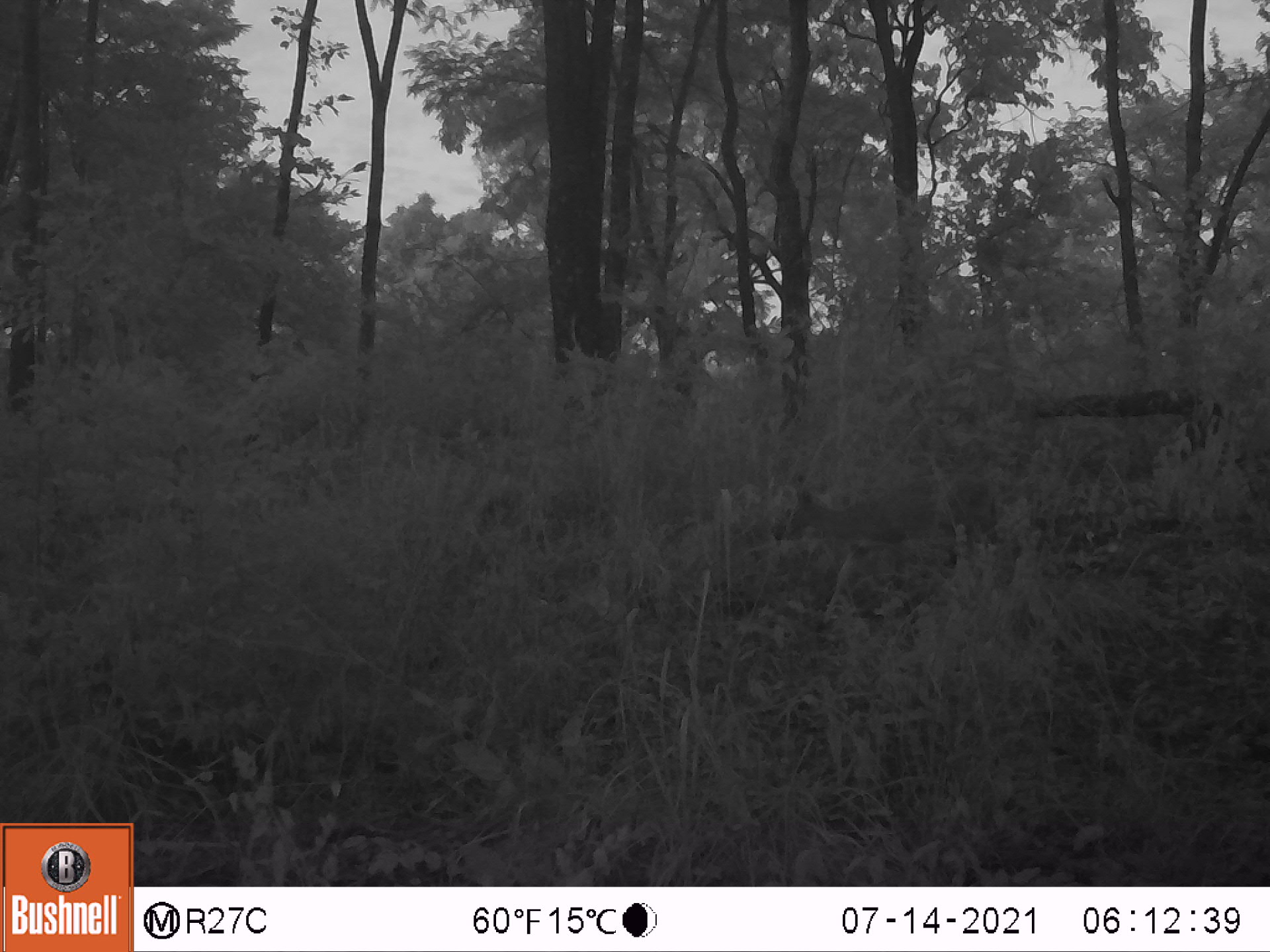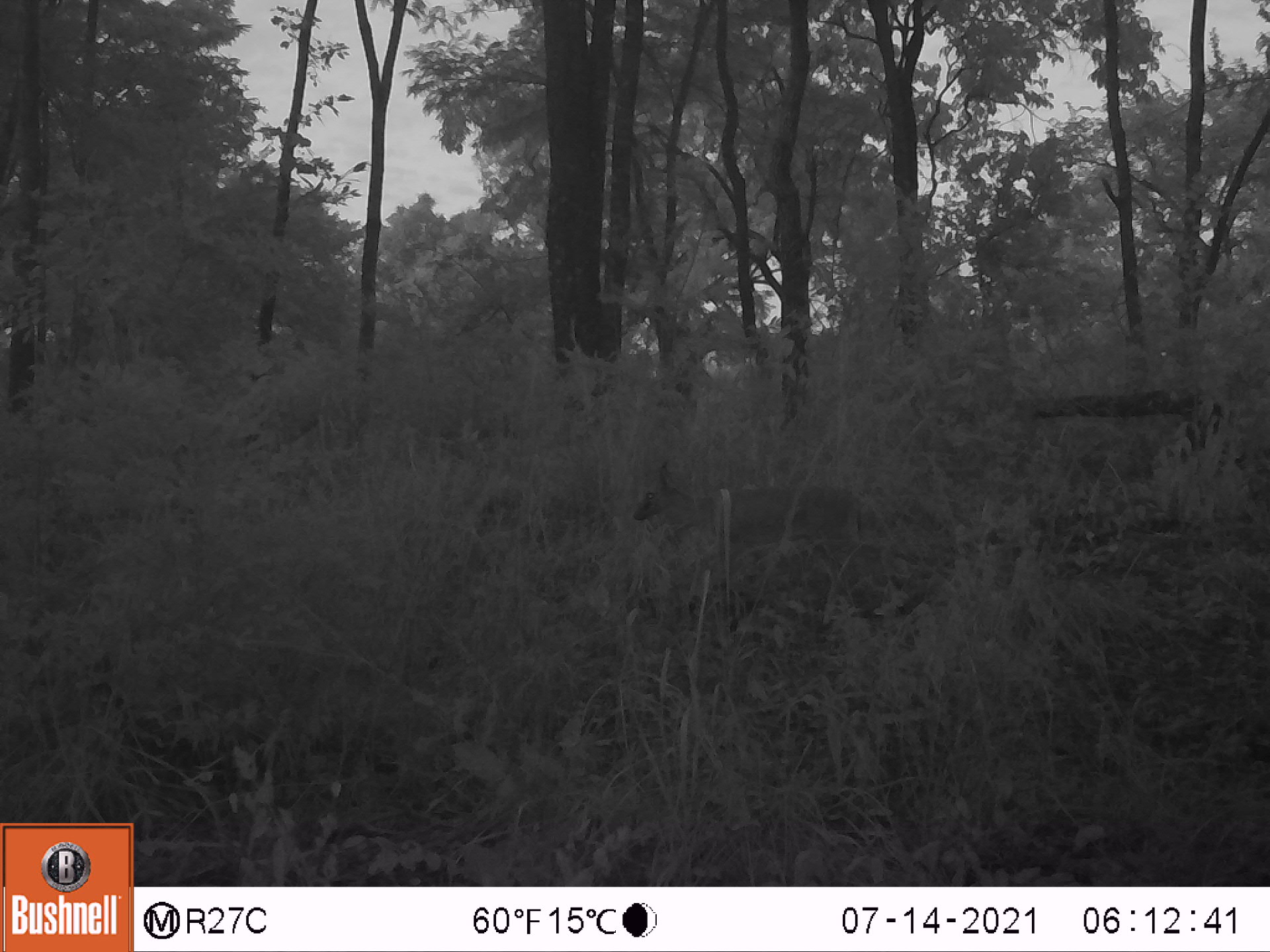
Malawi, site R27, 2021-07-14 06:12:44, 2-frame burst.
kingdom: Animalia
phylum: Chordata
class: Mammalia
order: Artiodactyla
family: Bovidae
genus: Sylvicapra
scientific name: Sylvicapra grimmia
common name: common duiker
Common duiker (Sylvicapra grimmia), count 1.